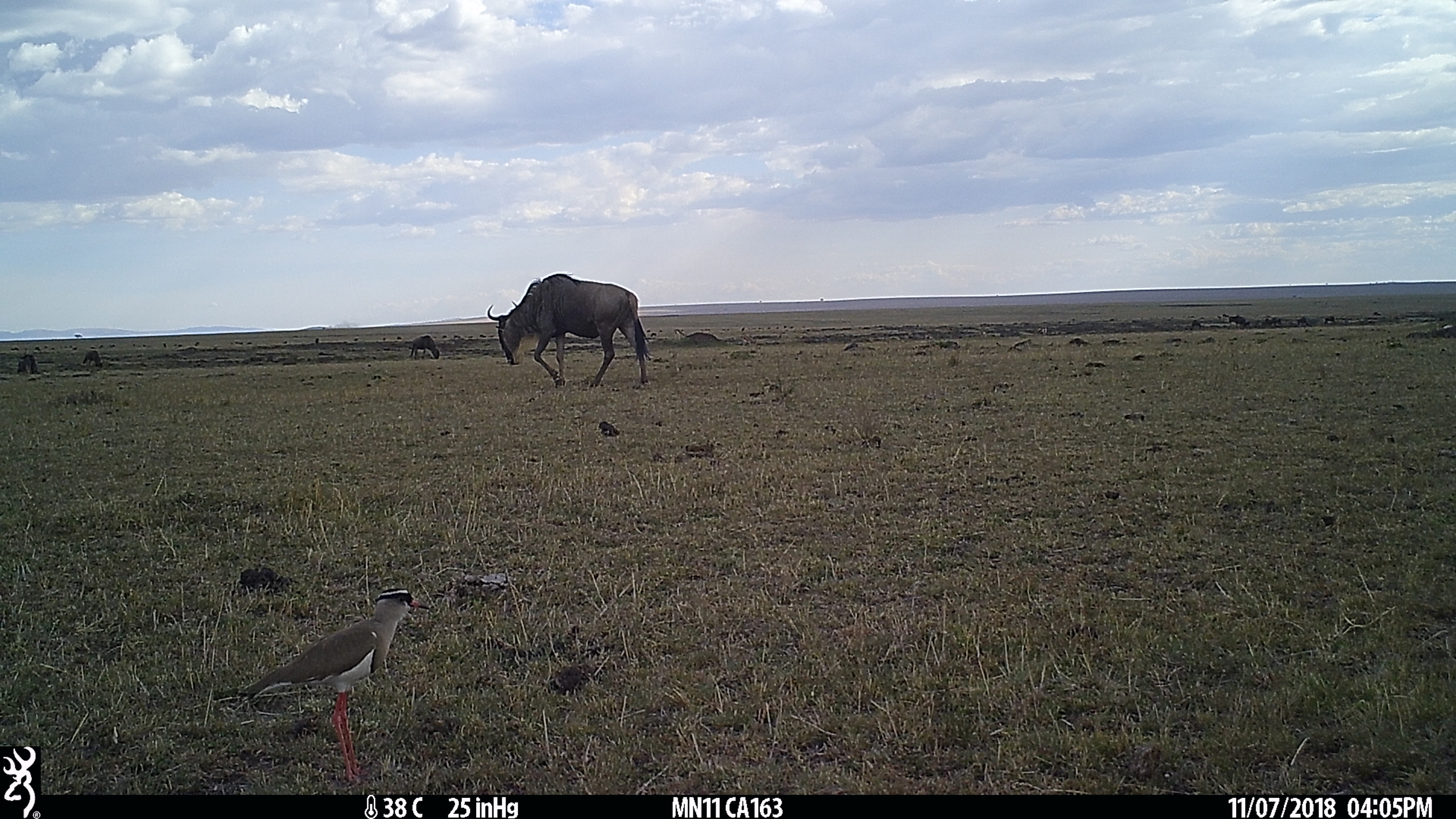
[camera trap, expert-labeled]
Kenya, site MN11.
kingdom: Animalia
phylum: Chordata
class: Mammalia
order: Artiodactyla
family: Bovidae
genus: Connochaetes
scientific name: Connochaetes taurinus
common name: blue wildebeest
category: wildebeest